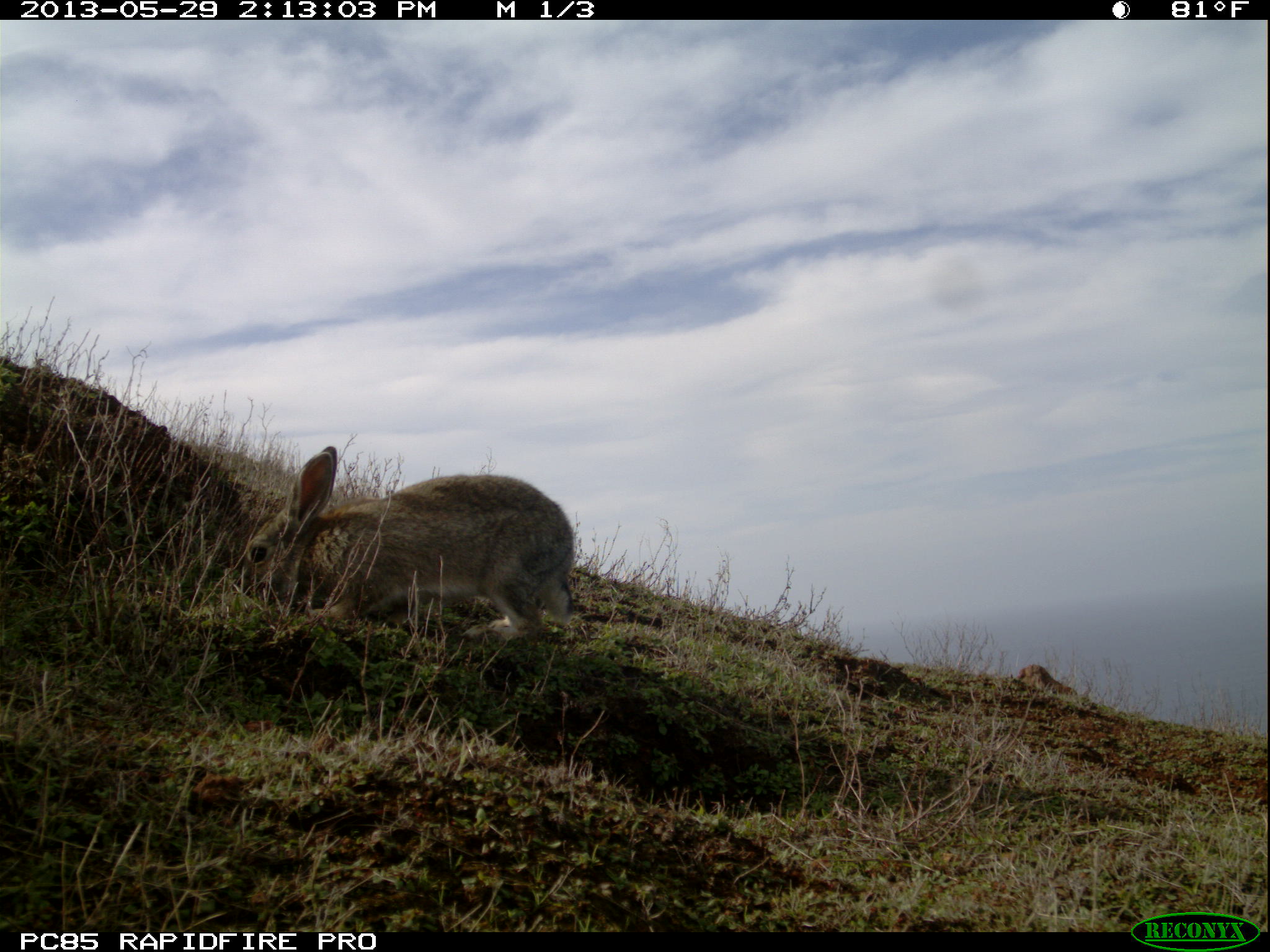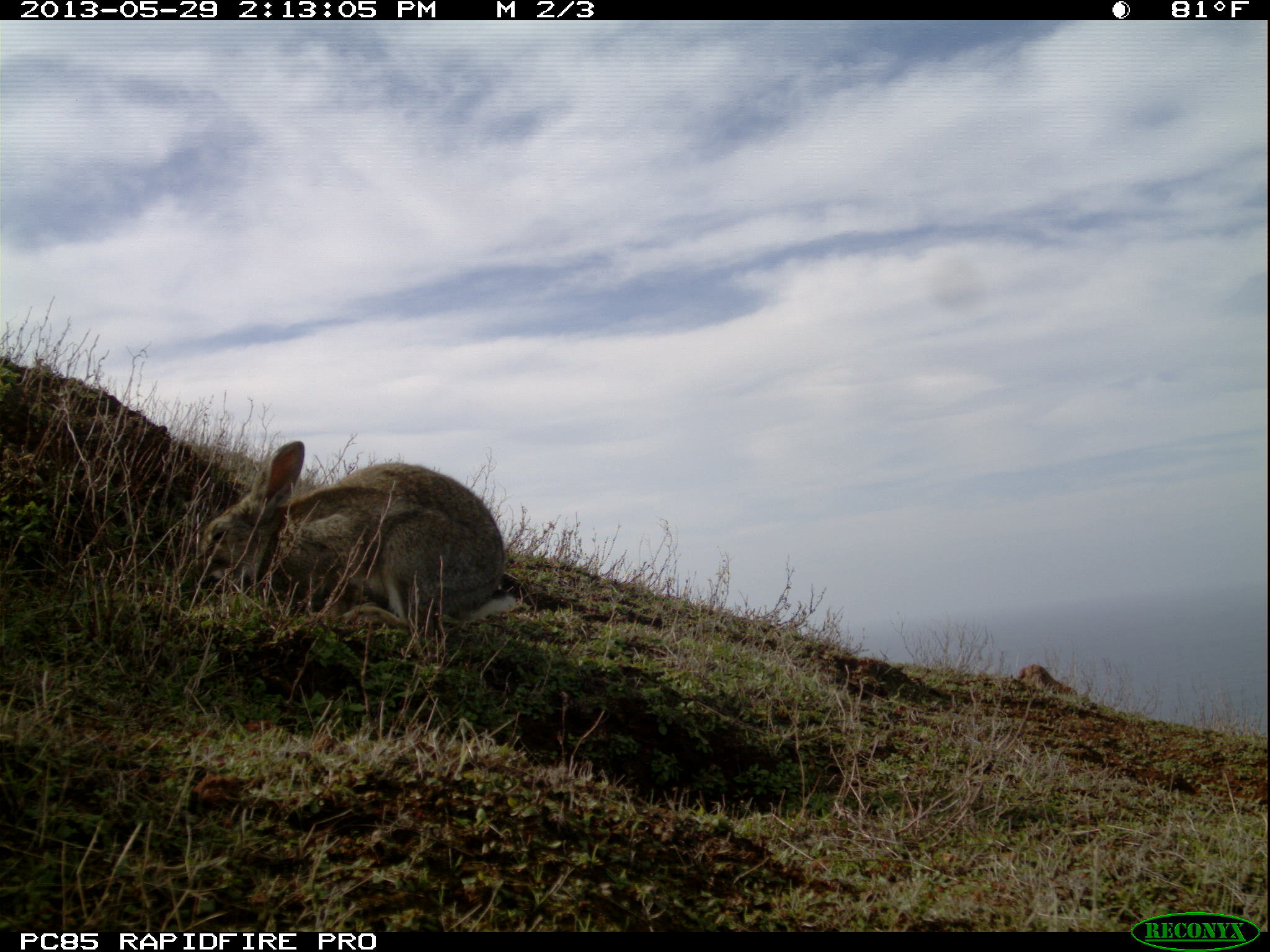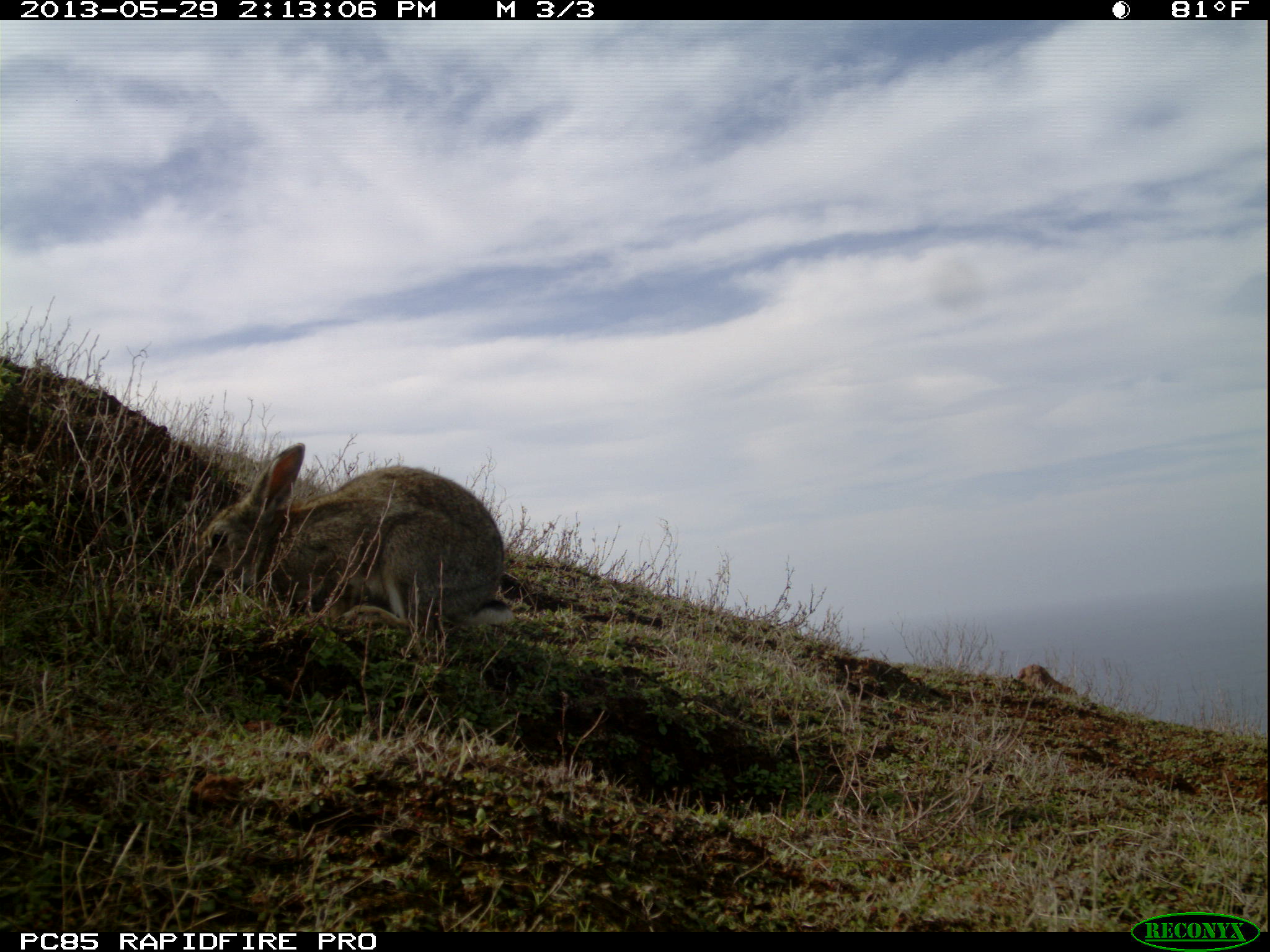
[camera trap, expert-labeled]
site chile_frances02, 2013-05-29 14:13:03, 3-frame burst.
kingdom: Animalia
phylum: Chordata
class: Mammalia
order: Lagomorpha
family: Leporidae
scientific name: Leporidae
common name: rabbits and hares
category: rabbit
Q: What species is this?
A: Rabbit (rabbits and hares) (Leporidae).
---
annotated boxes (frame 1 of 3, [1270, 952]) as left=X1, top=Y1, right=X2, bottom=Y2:
rabbit: left=228, top=435, right=574, bottom=648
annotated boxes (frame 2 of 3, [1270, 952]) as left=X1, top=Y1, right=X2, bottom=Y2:
rabbit: left=185, top=428, right=523, bottom=656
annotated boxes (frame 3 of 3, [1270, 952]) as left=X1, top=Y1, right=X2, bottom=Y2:
rabbit: left=187, top=436, right=522, bottom=654